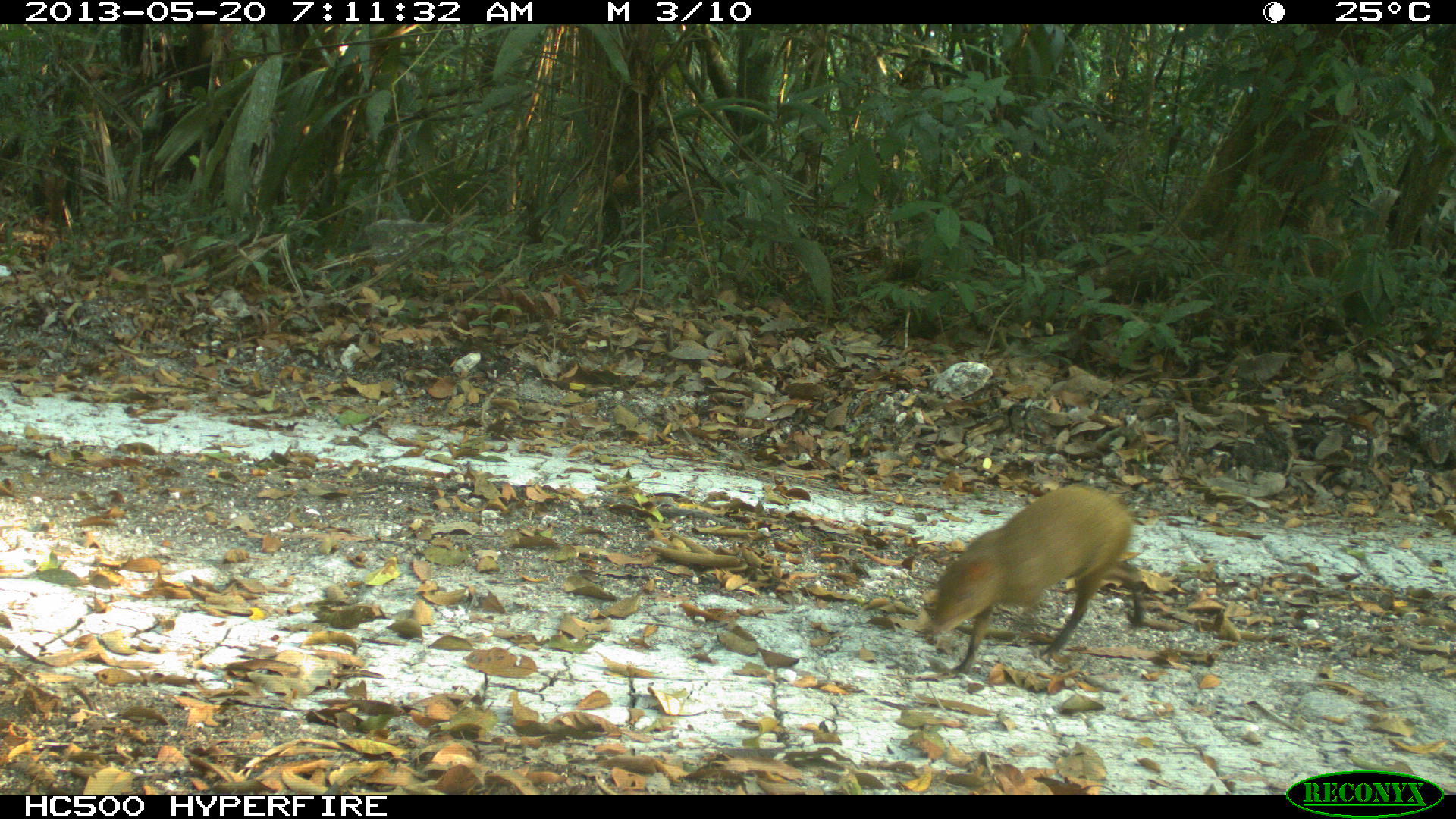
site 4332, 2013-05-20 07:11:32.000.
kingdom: Animalia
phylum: Chordata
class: Mammalia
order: Rodentia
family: Dasyproctidae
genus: Dasyprocta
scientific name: Dasyprocta punctata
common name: central american agouti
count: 1